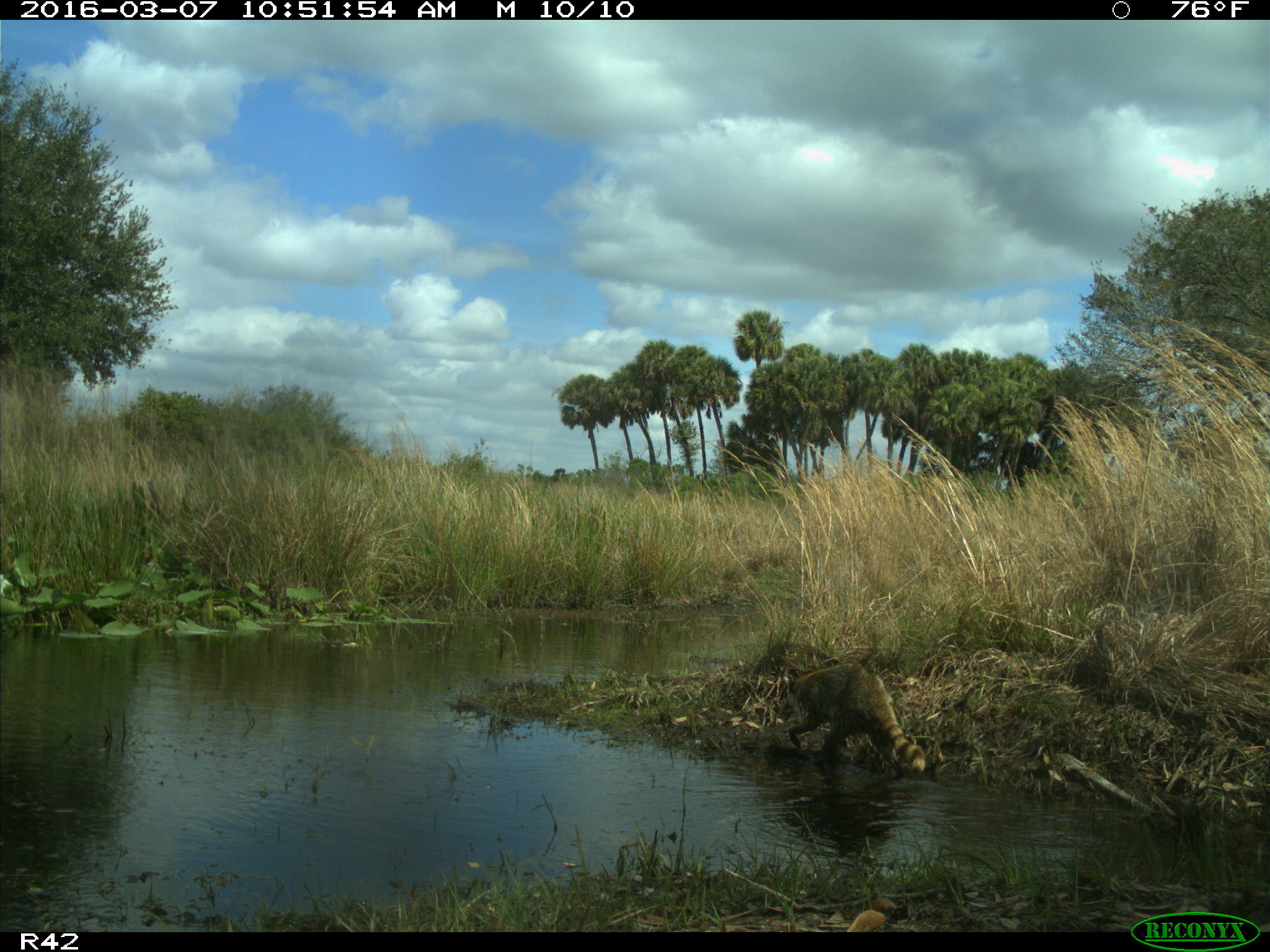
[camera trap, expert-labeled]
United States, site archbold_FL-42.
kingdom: Animalia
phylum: Chordata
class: Mammalia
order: Carnivora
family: Procyonidae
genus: Procyon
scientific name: Procyon lotor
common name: common raccoon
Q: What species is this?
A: Procyon lotor (common raccoon).